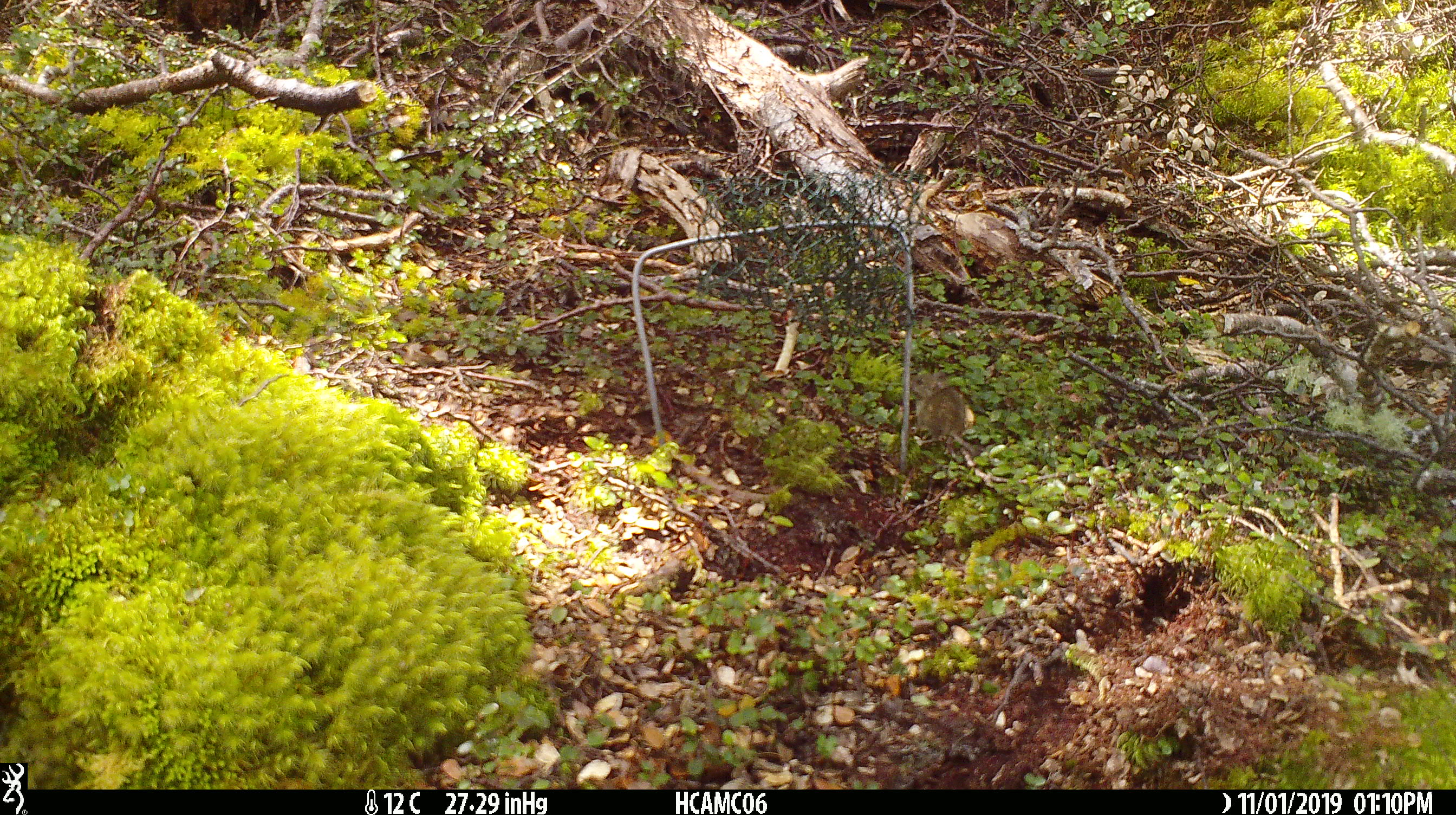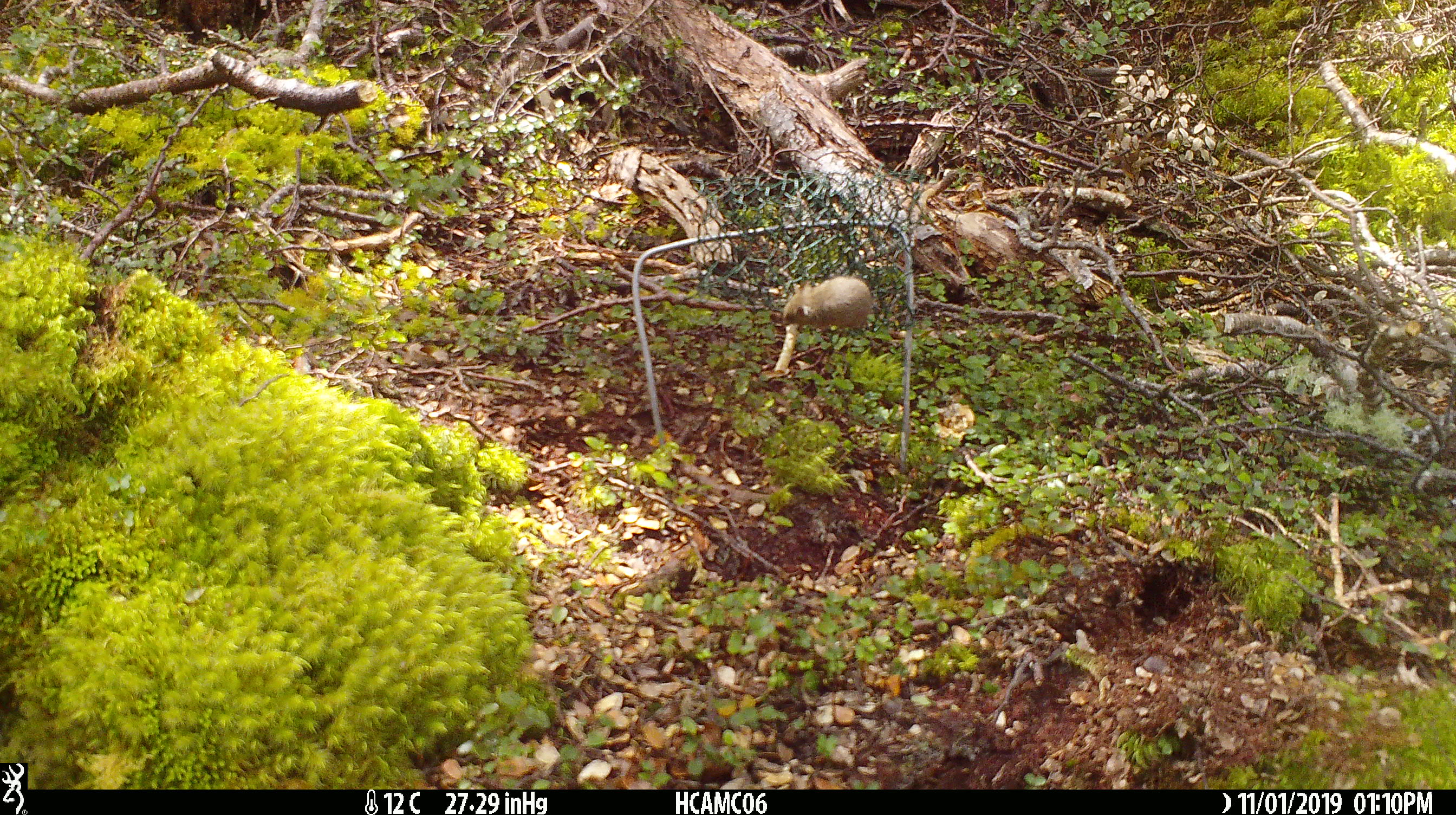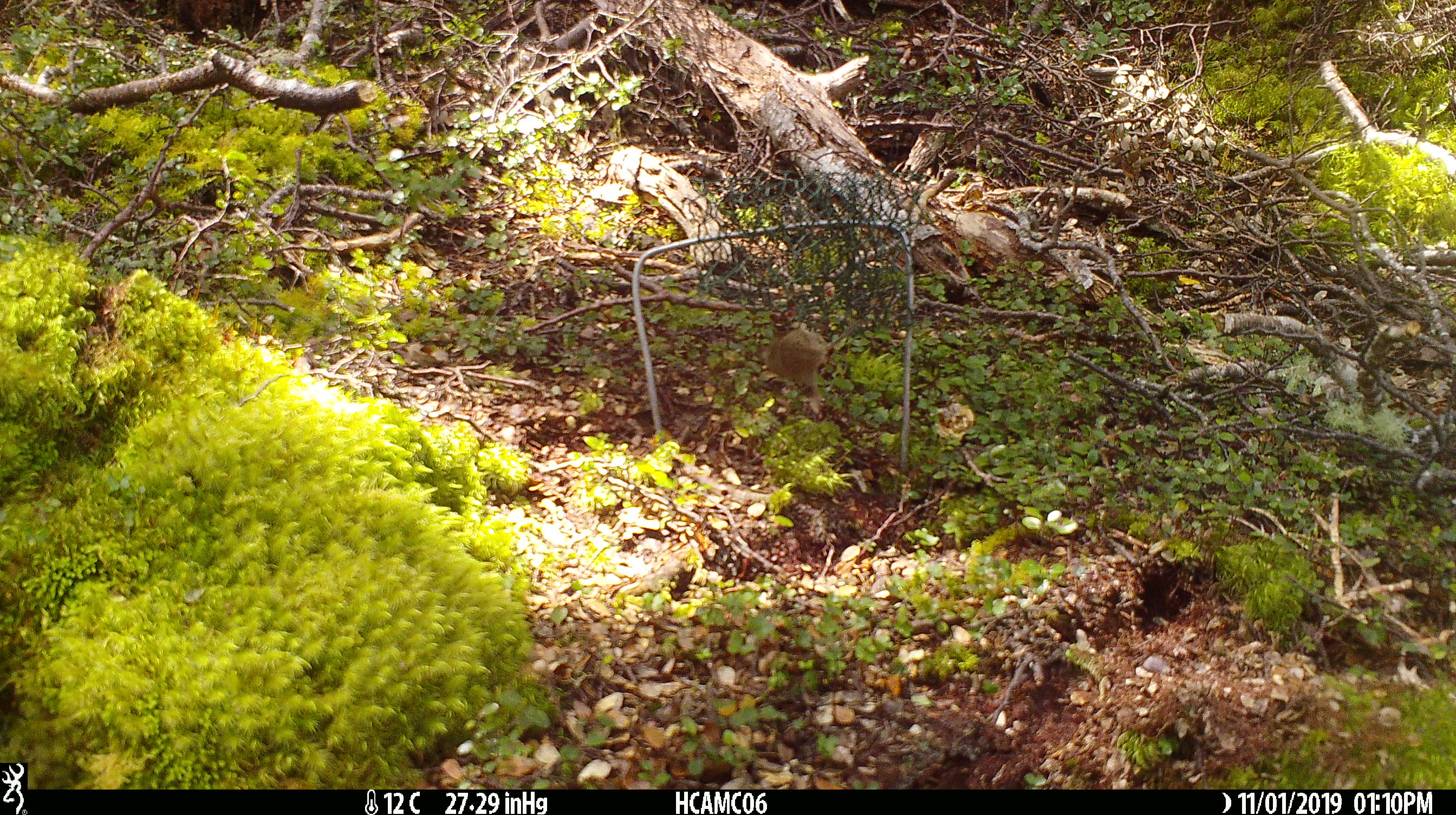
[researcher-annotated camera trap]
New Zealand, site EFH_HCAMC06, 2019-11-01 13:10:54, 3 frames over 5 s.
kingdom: Animalia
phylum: Chordata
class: Mammalia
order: Rodentia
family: Muridae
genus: Mus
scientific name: Mus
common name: mouse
Mouse (Mus).